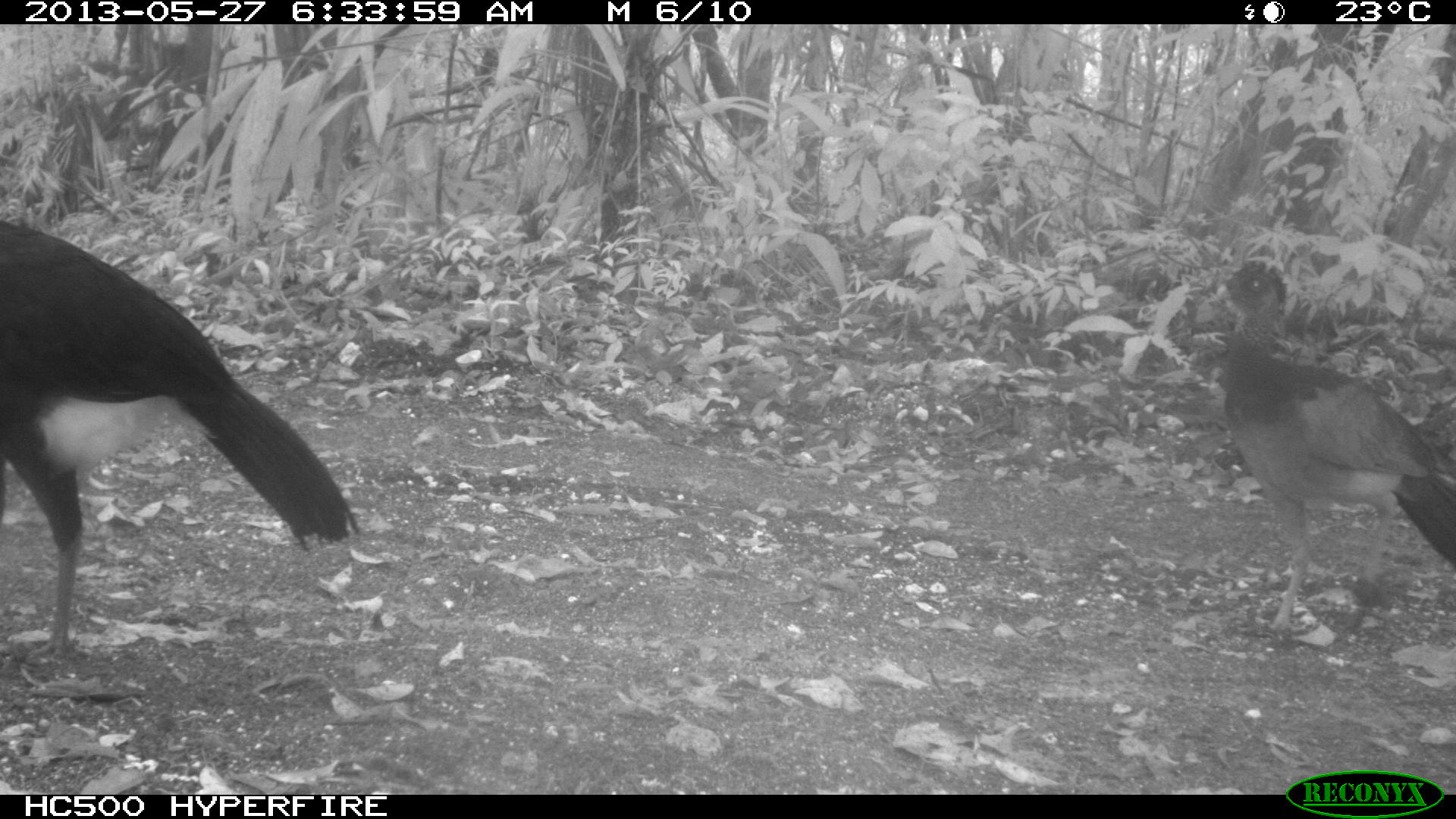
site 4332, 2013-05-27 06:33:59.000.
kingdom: Animalia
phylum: Chordata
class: Aves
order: Galliformes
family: Cracidae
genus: Crax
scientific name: Crax rubra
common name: great curassow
Crax rubra (great curassow), count 2.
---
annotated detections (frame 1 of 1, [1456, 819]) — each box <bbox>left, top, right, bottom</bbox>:
crax rubra: <bbox>0, 218, 365, 663</bbox>; <bbox>1202, 258, 1456, 634</bbox>